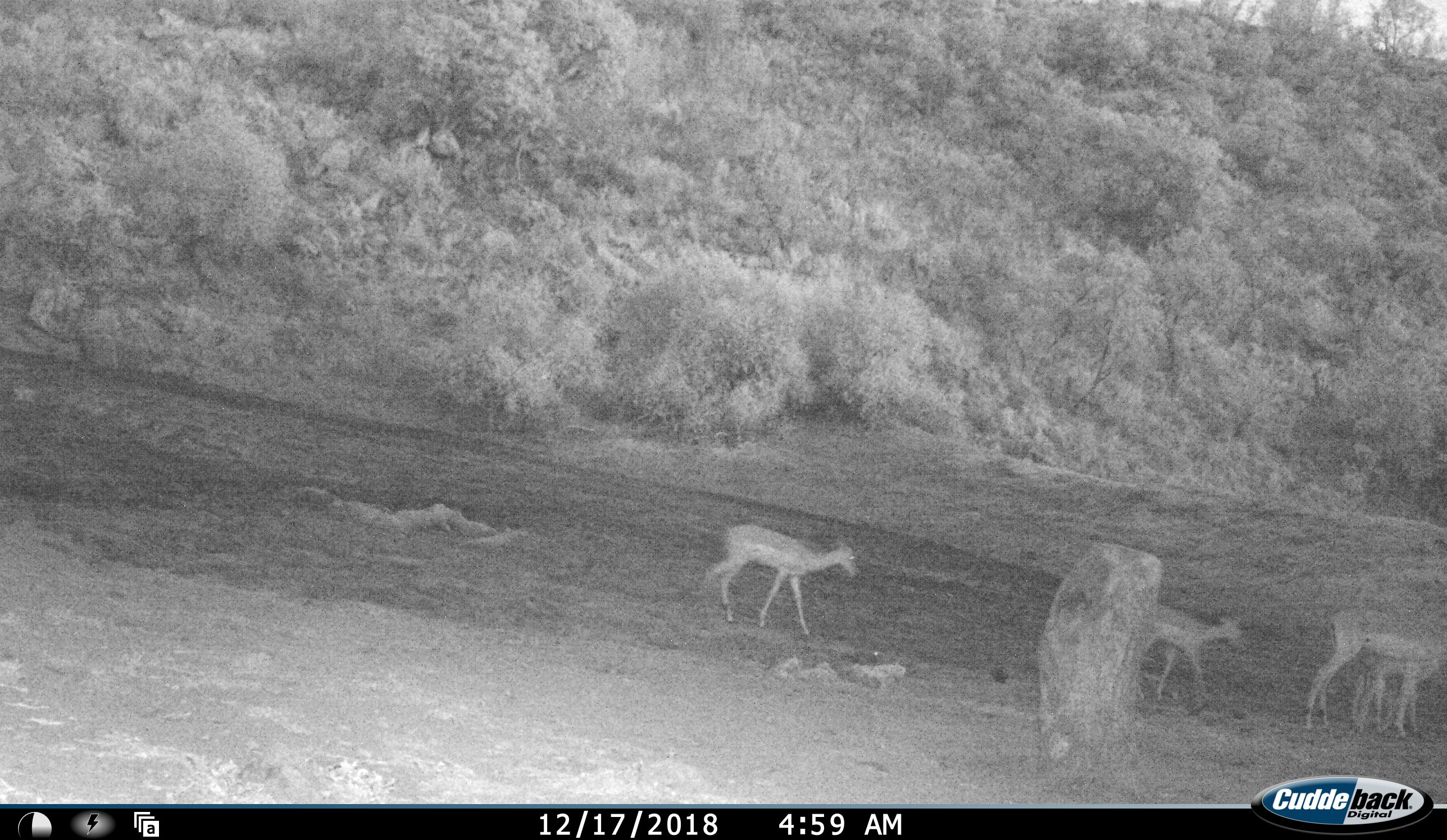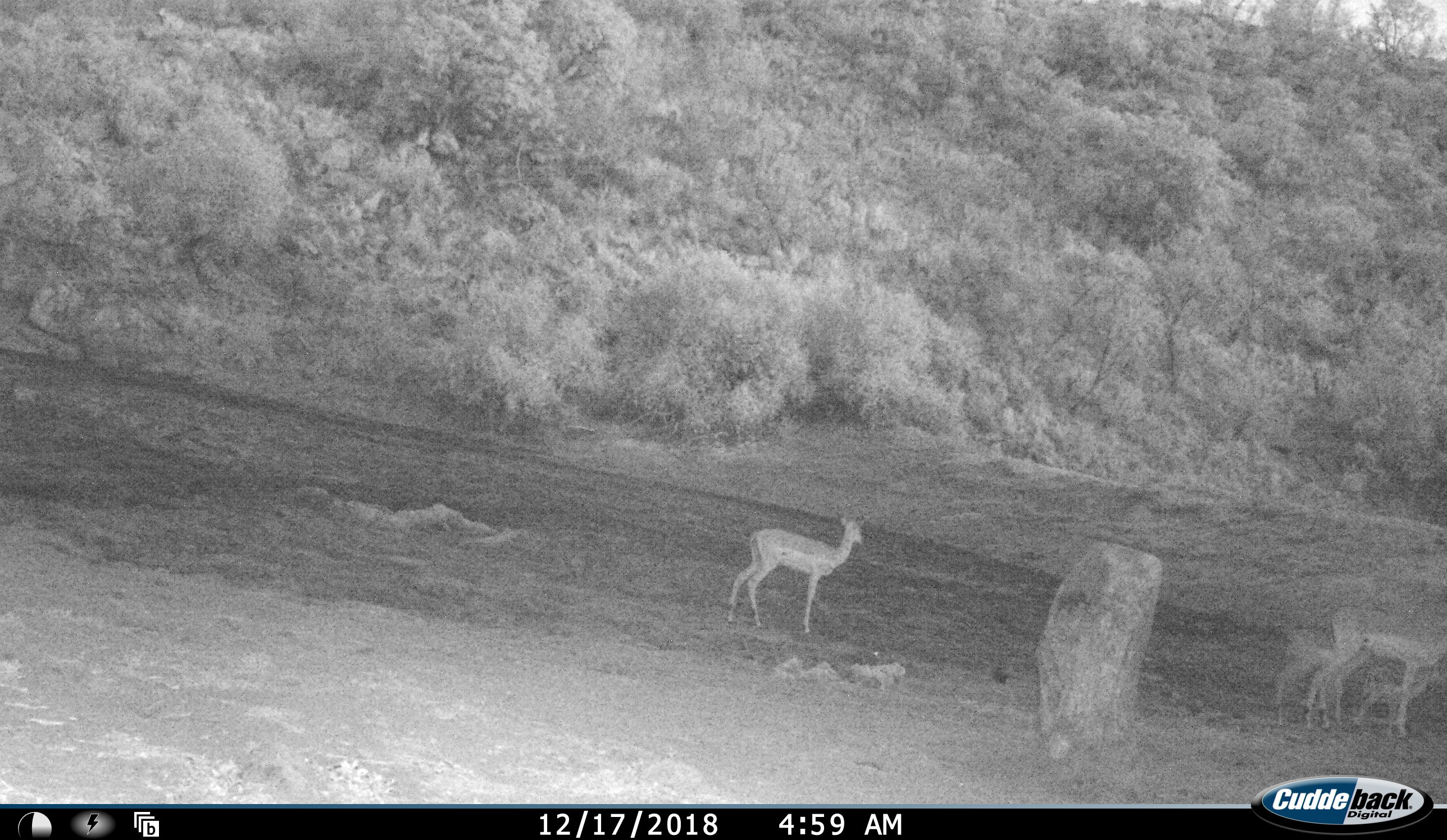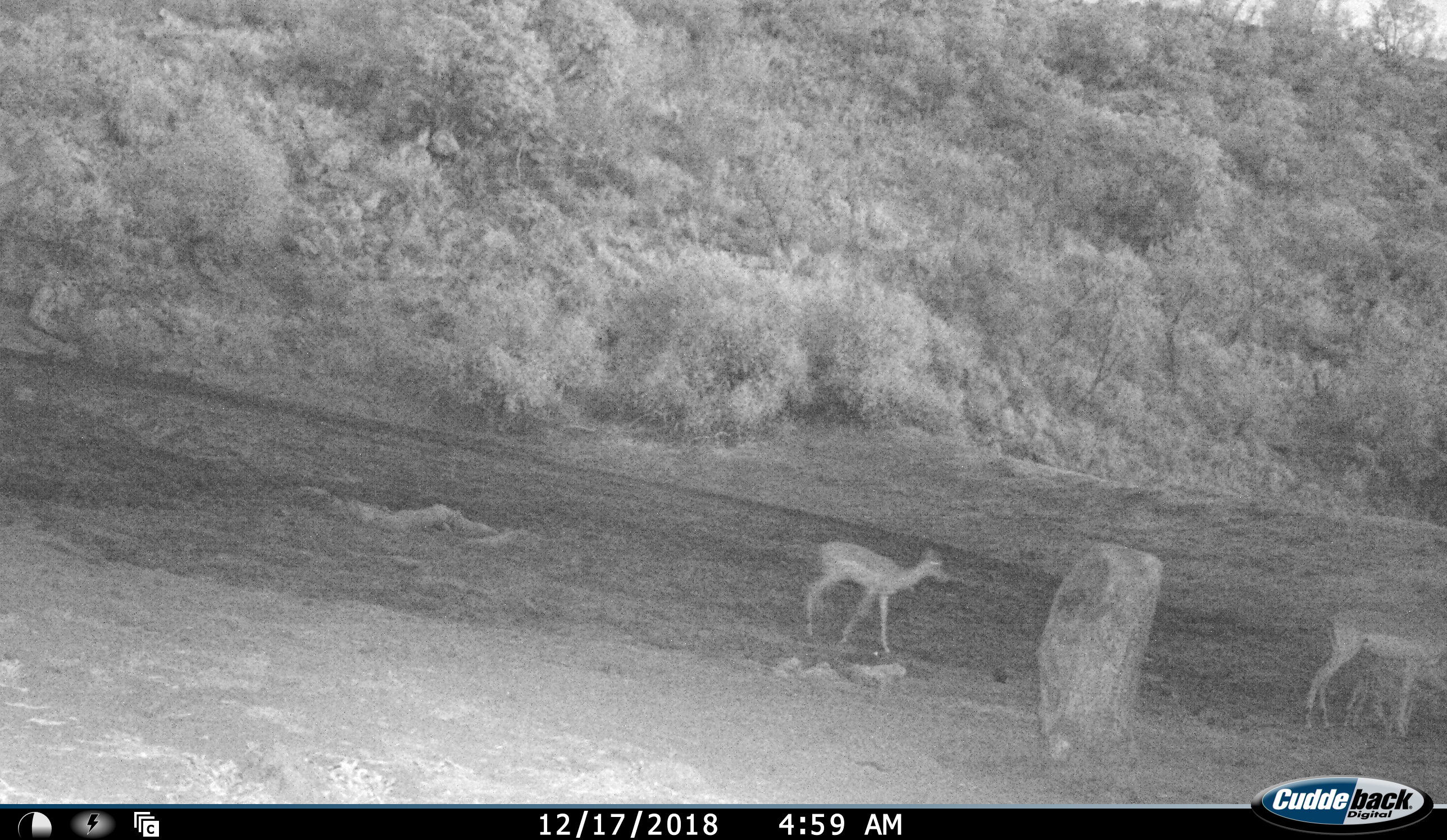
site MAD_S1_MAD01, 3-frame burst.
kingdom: Animalia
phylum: Chordata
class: Mammalia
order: Artiodactyla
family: Bovidae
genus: Aepyceros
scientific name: Aepyceros melampus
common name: impala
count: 4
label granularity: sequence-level